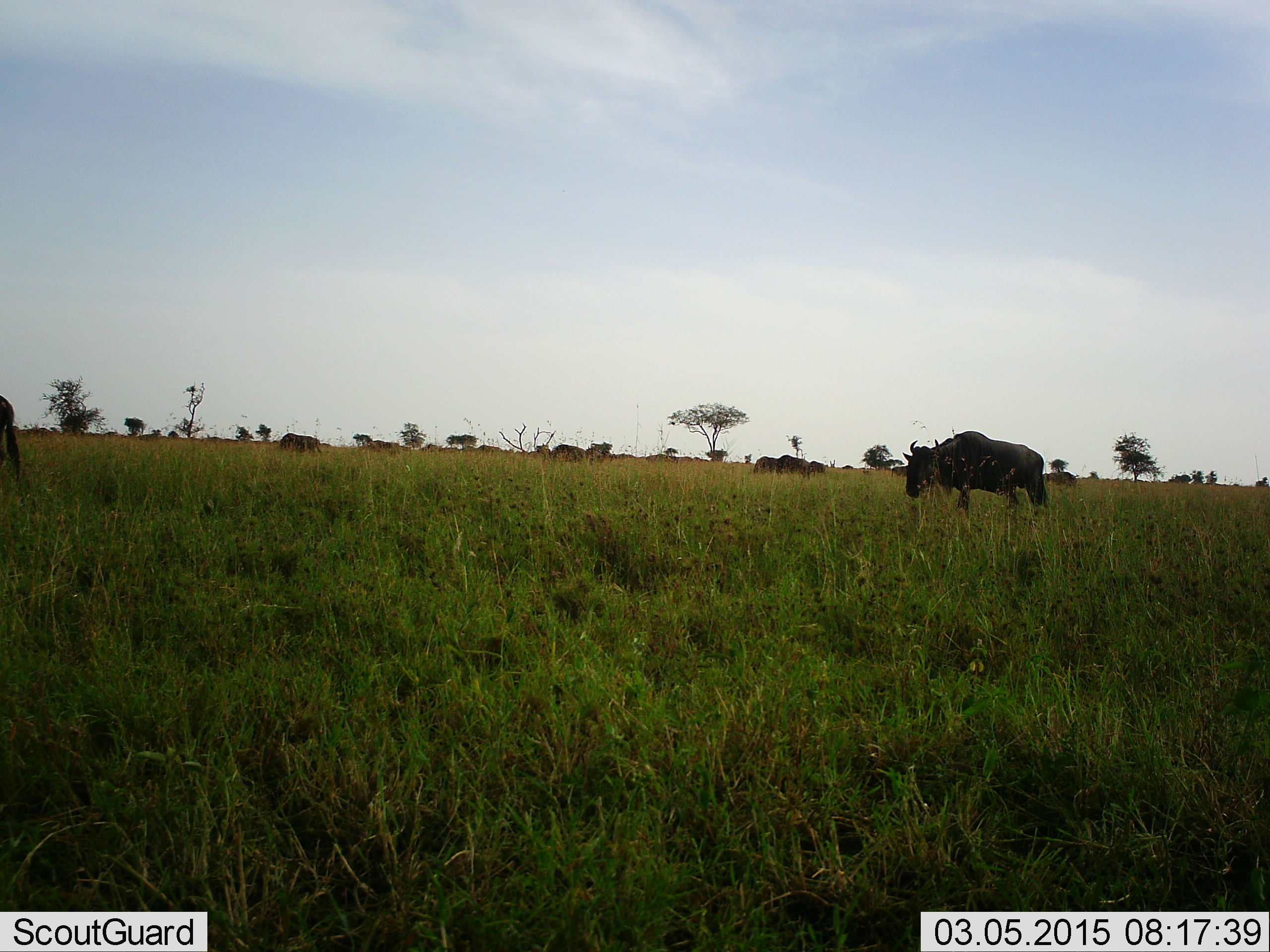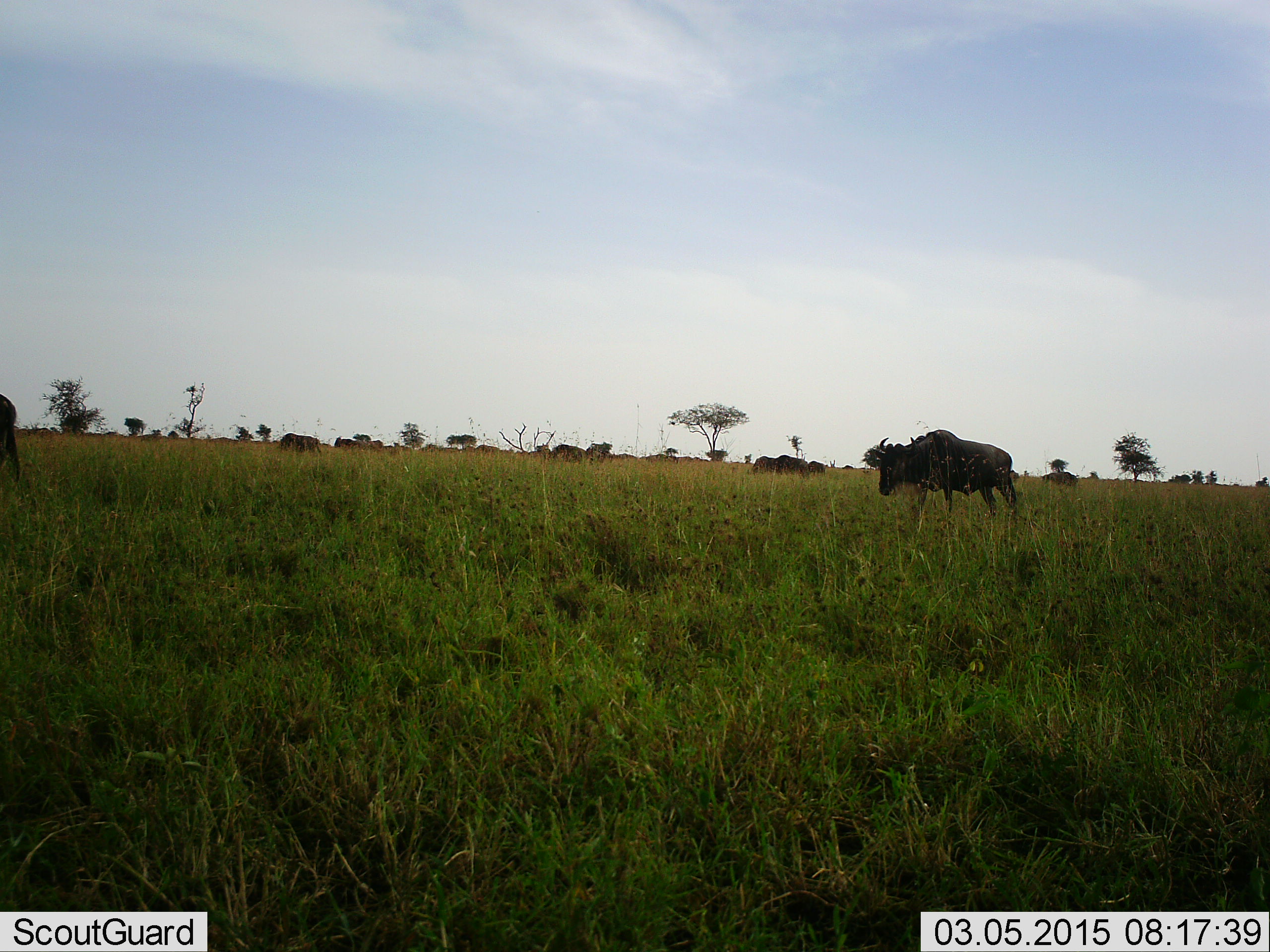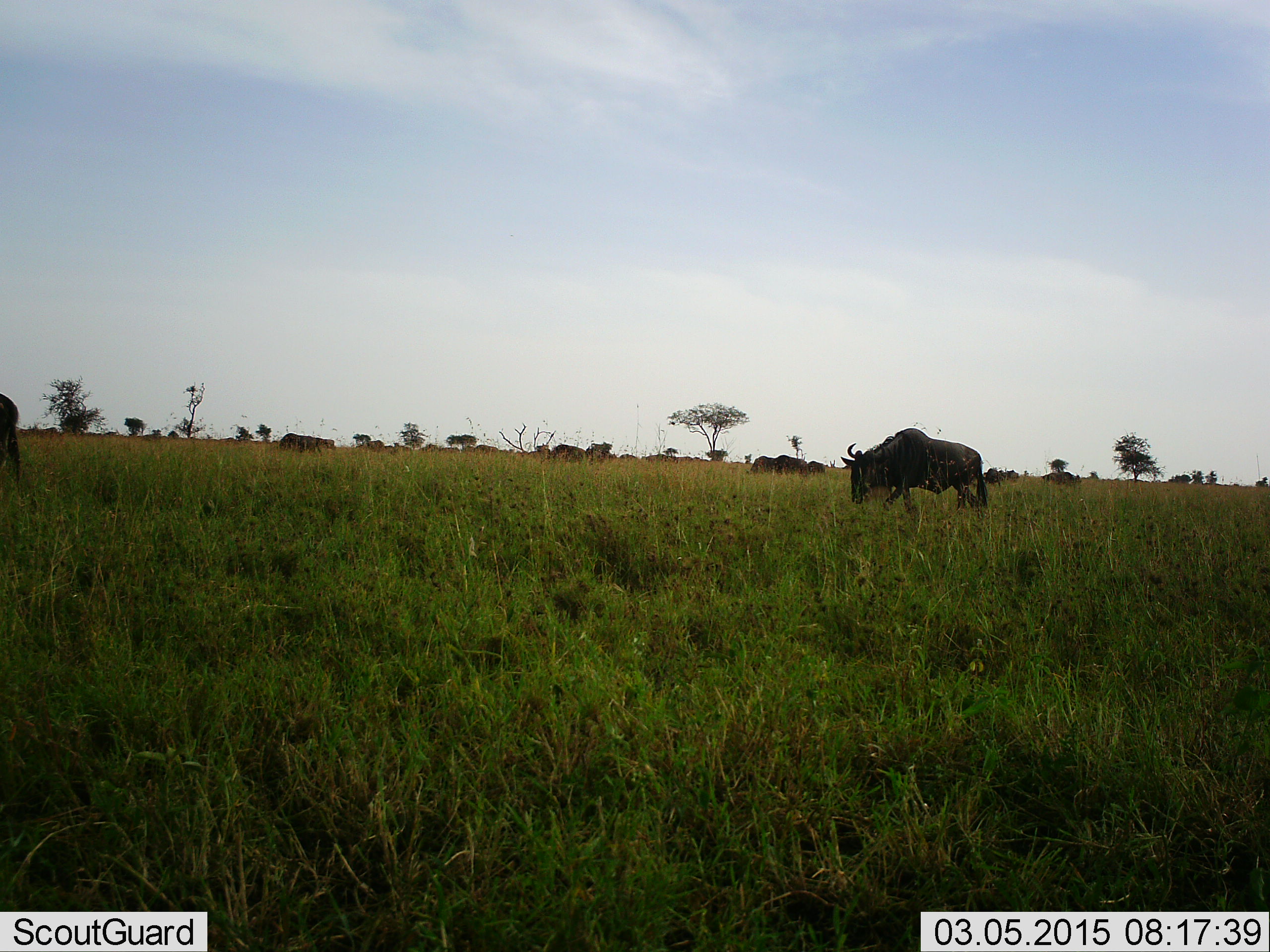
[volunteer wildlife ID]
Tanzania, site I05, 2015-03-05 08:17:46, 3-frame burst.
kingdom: Animalia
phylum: Chordata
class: Mammalia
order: Artiodactyla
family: Bovidae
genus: Connochaetes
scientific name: Connochaetes taurinus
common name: blue wildebeest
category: wildebeest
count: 7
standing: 20%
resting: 10%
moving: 70%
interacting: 0%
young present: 0%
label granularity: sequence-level